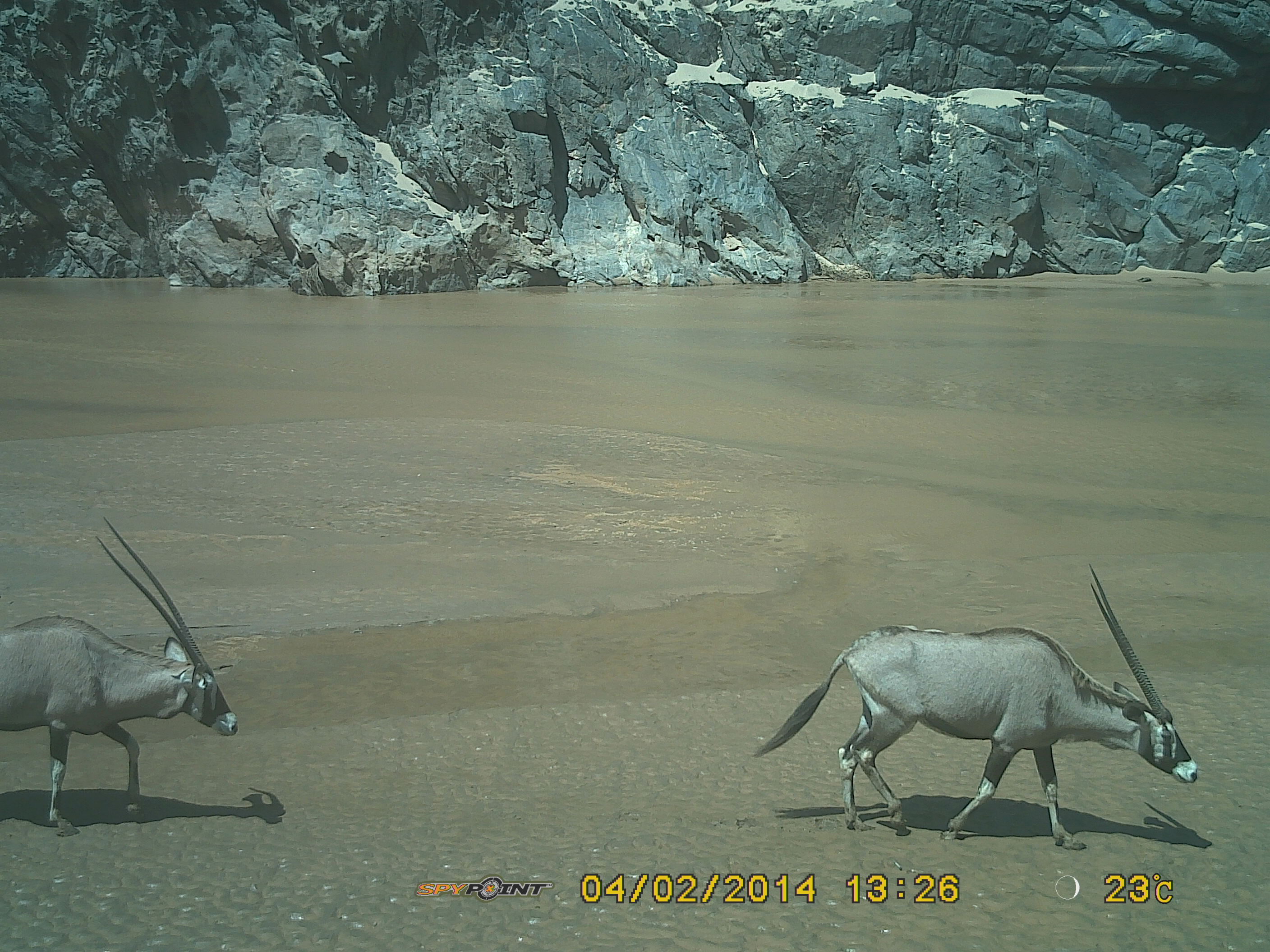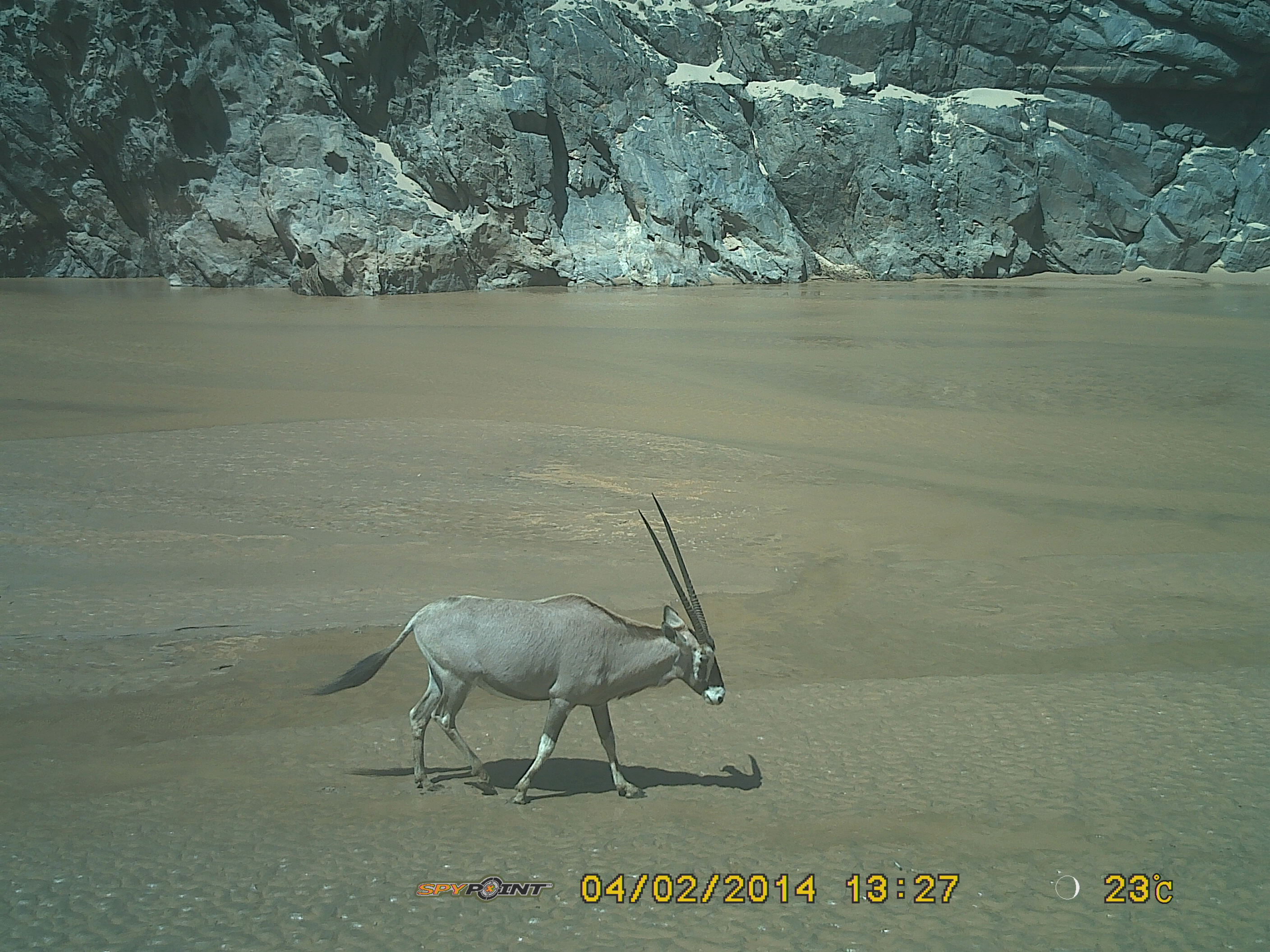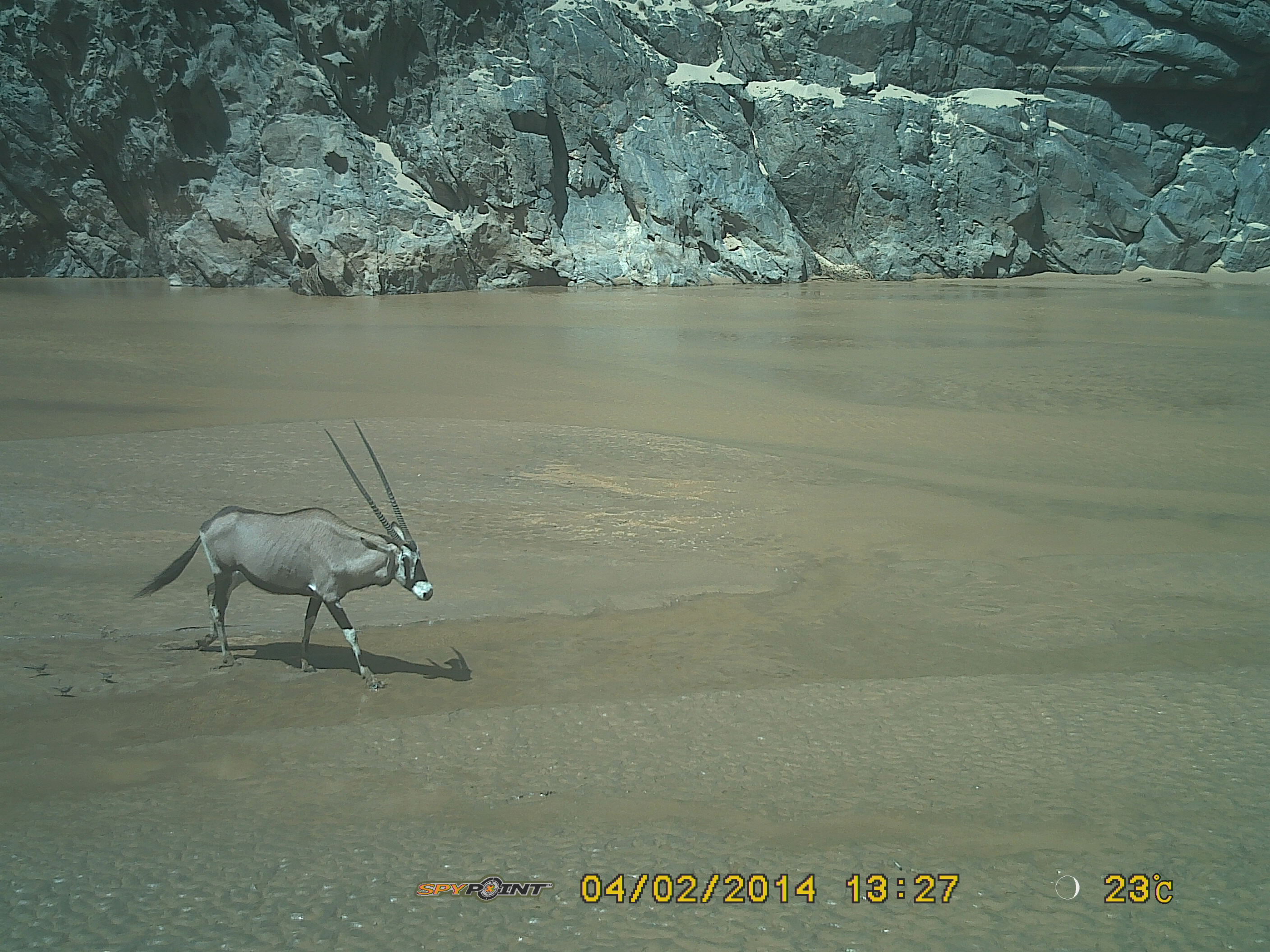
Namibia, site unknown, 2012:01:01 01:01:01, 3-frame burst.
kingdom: Animalia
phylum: Chordata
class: Mammalia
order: Artiodactyla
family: Bovidae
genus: Oryx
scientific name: Oryx gazella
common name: gemsbok